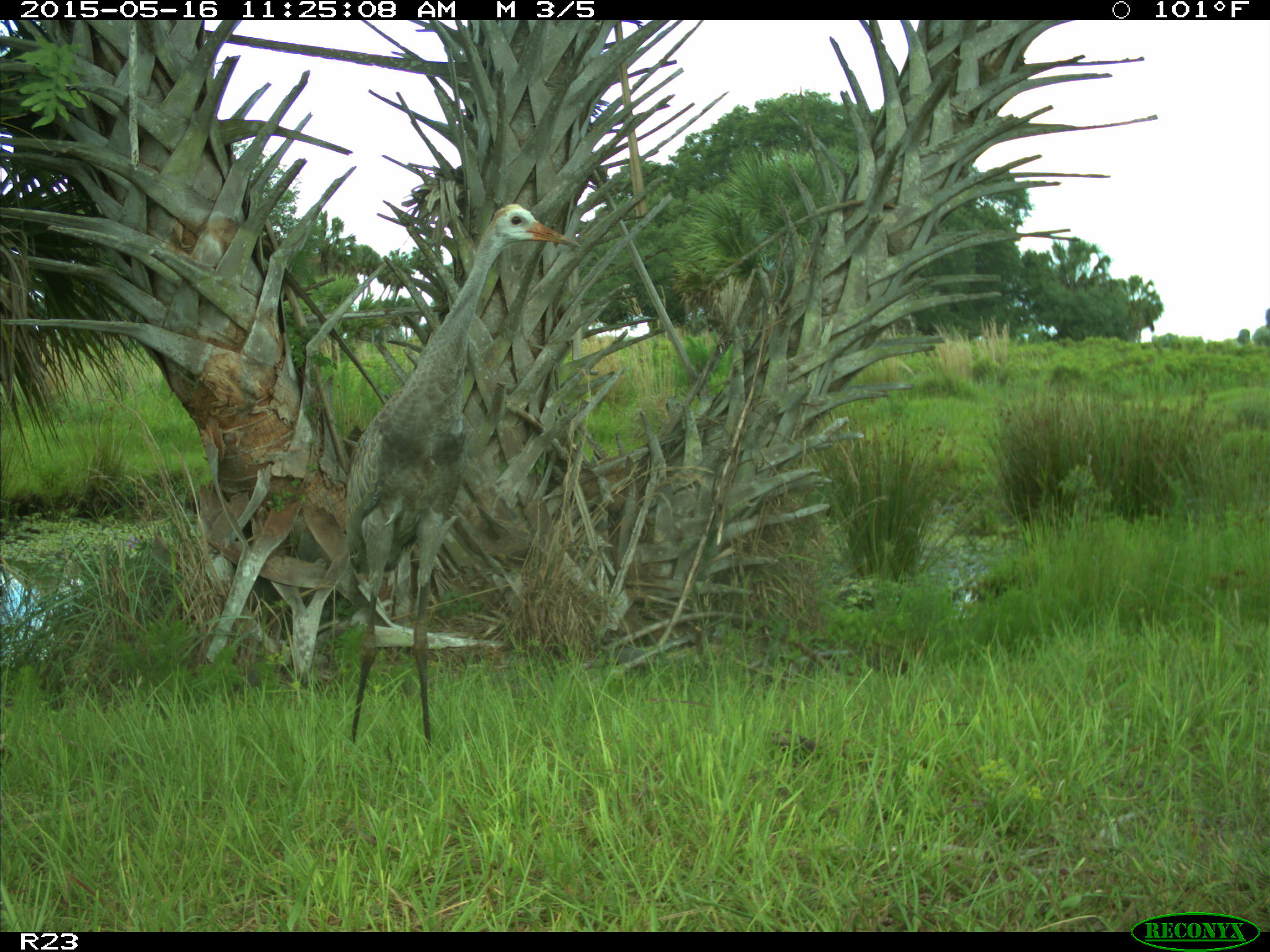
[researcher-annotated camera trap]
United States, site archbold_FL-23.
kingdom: Animalia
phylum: Chordata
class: Mammalia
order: Artiodactyla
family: Bovidae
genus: Bos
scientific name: Bos taurus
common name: domestic cow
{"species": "Bos taurus (domestic cow)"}